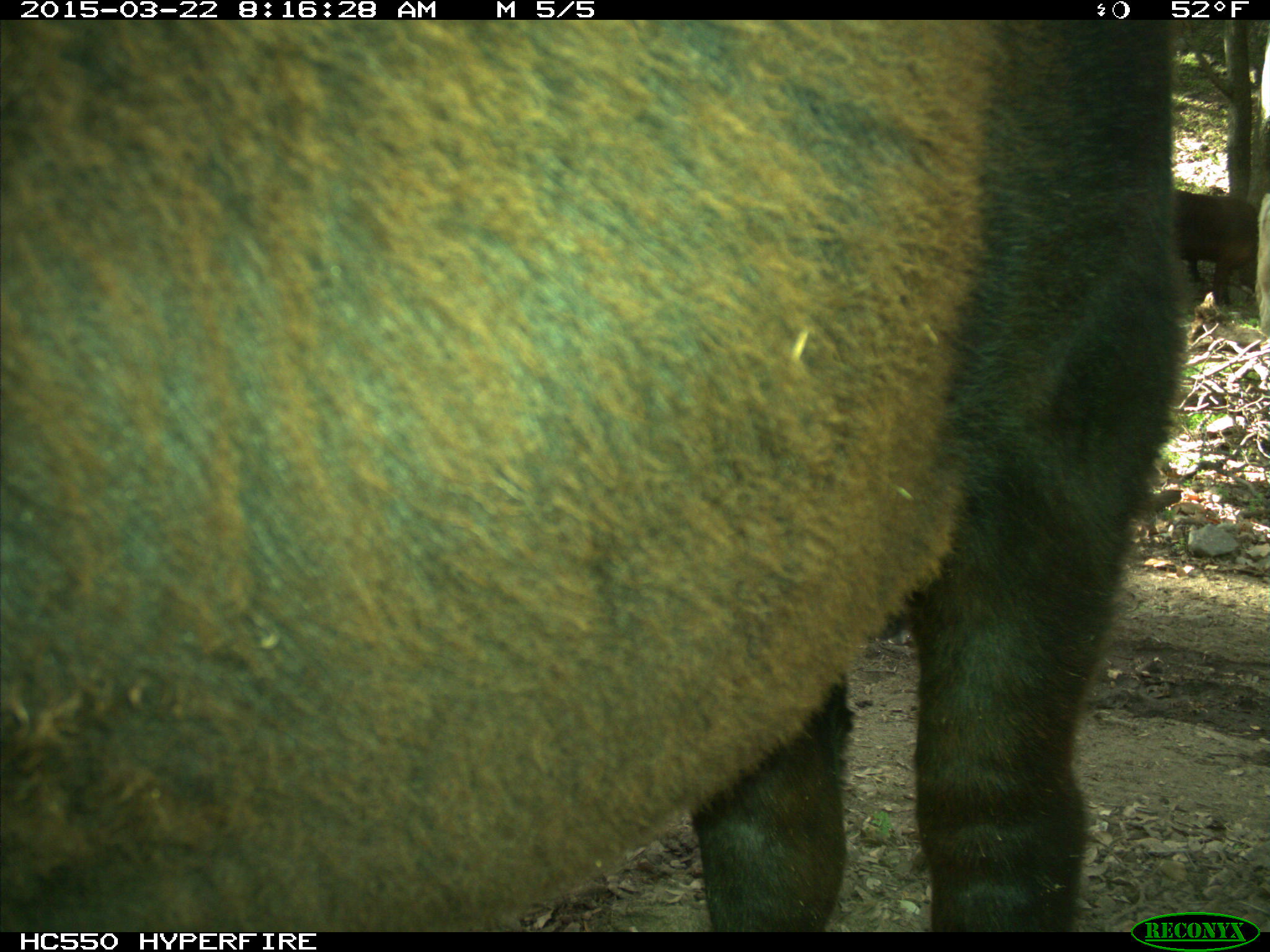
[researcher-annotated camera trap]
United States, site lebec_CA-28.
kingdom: Animalia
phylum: Chordata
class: Mammalia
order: Artiodactyla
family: Bovidae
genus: Bos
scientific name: Bos taurus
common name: domestic cow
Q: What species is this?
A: Bos taurus (domestic cow).